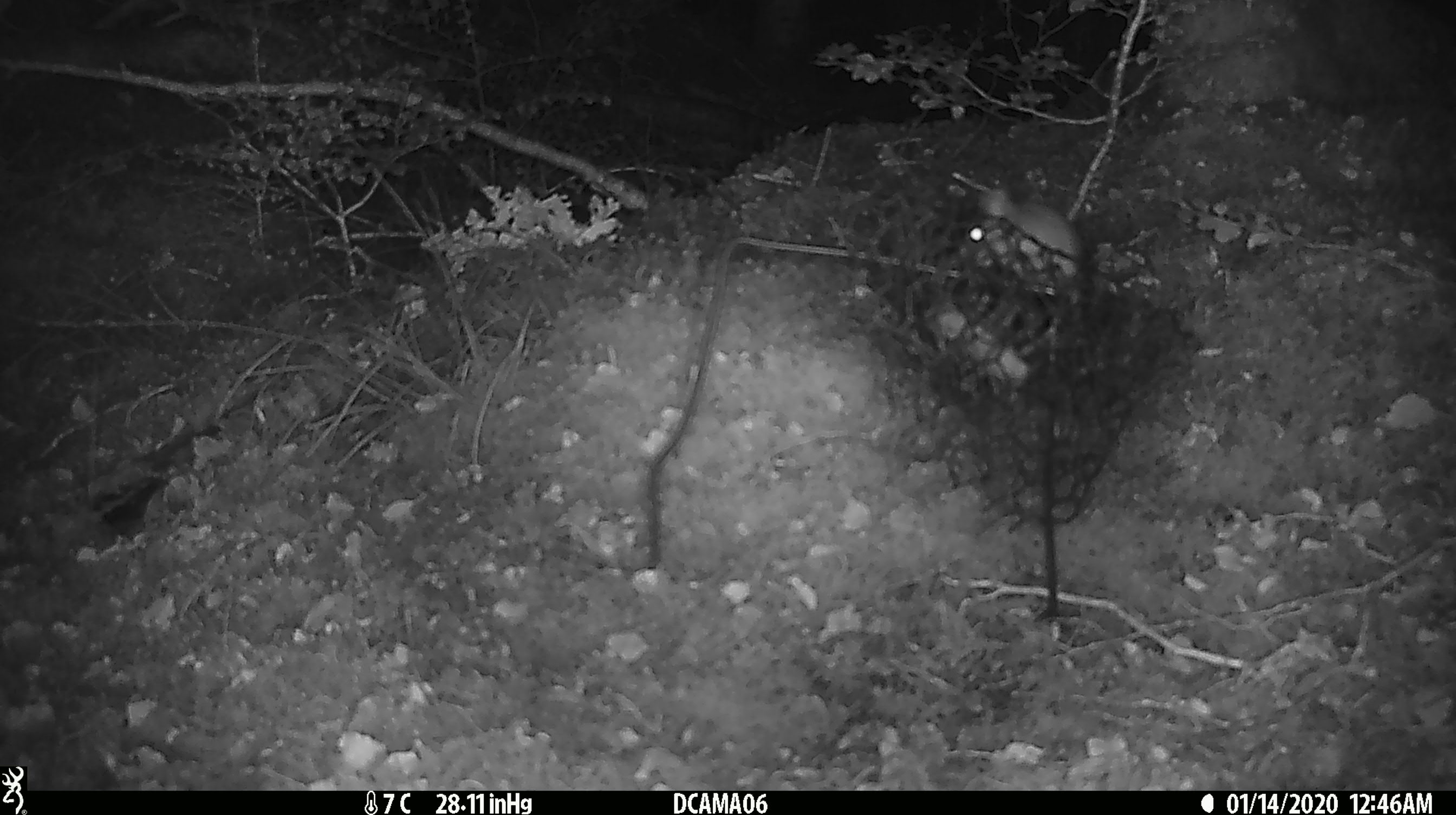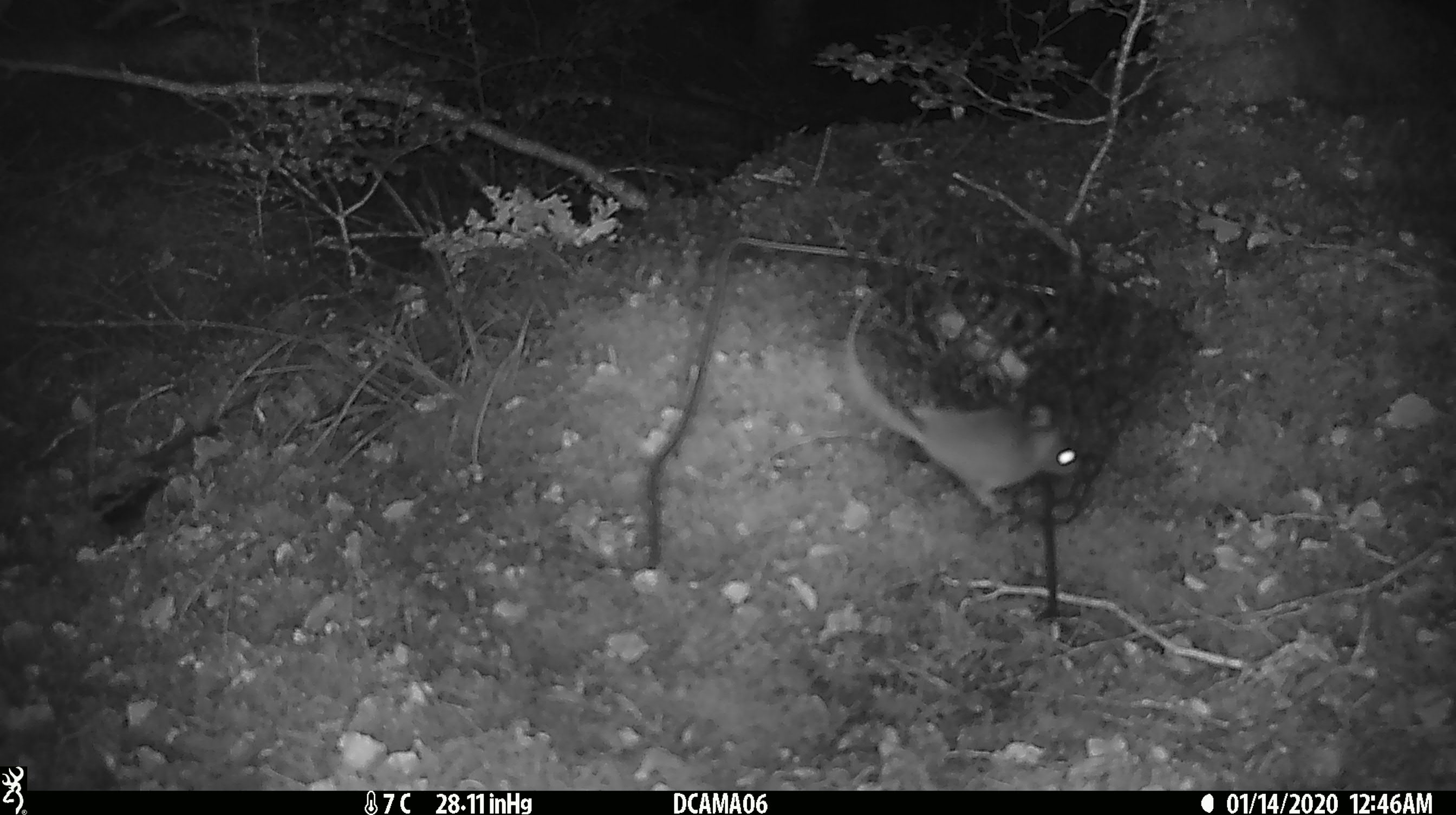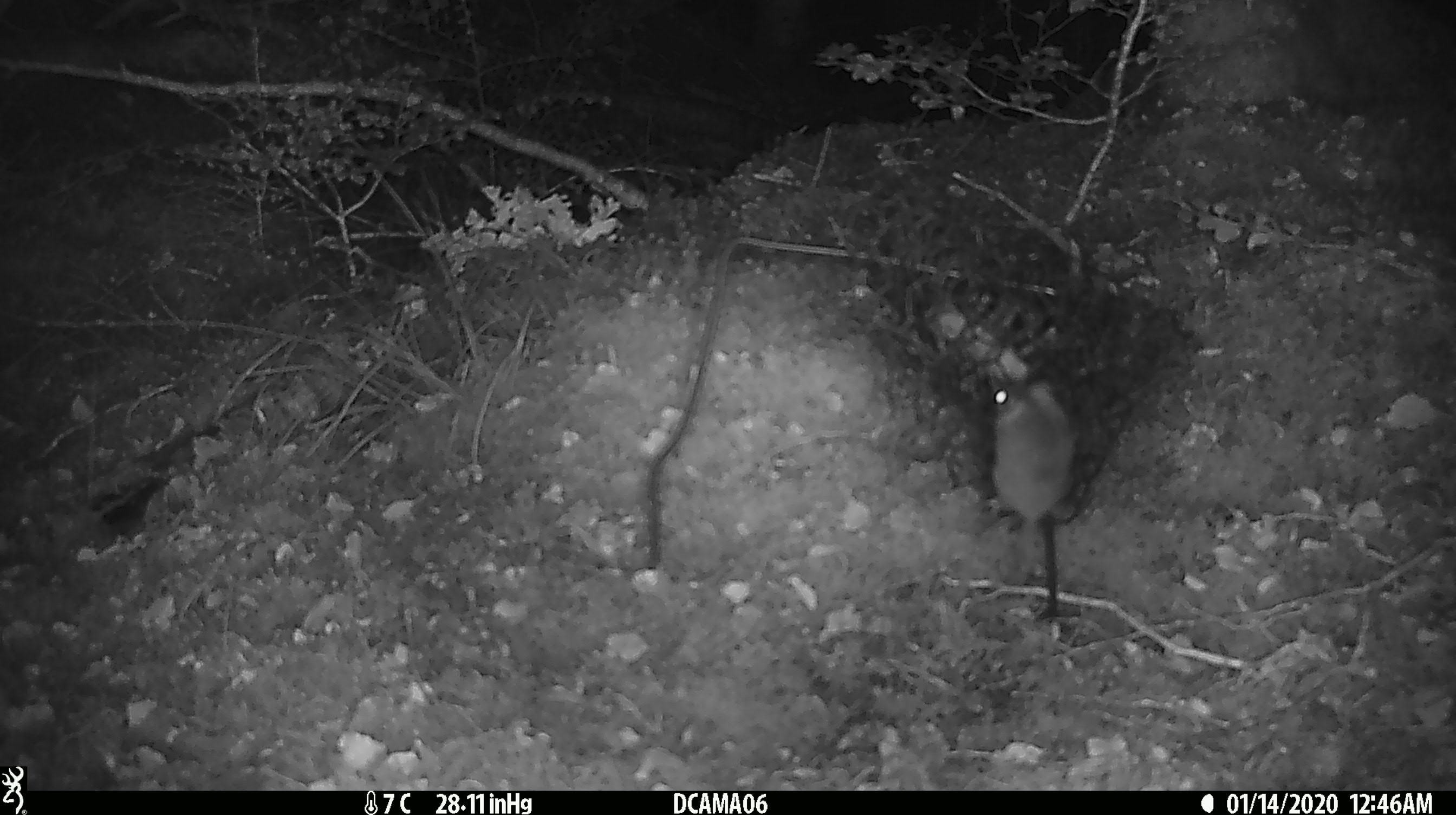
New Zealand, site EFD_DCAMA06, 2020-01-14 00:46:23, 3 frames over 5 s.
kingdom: Animalia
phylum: Chordata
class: Mammalia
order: Rodentia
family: Muridae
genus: Mus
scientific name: Mus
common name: mouse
Mouse (Mus).